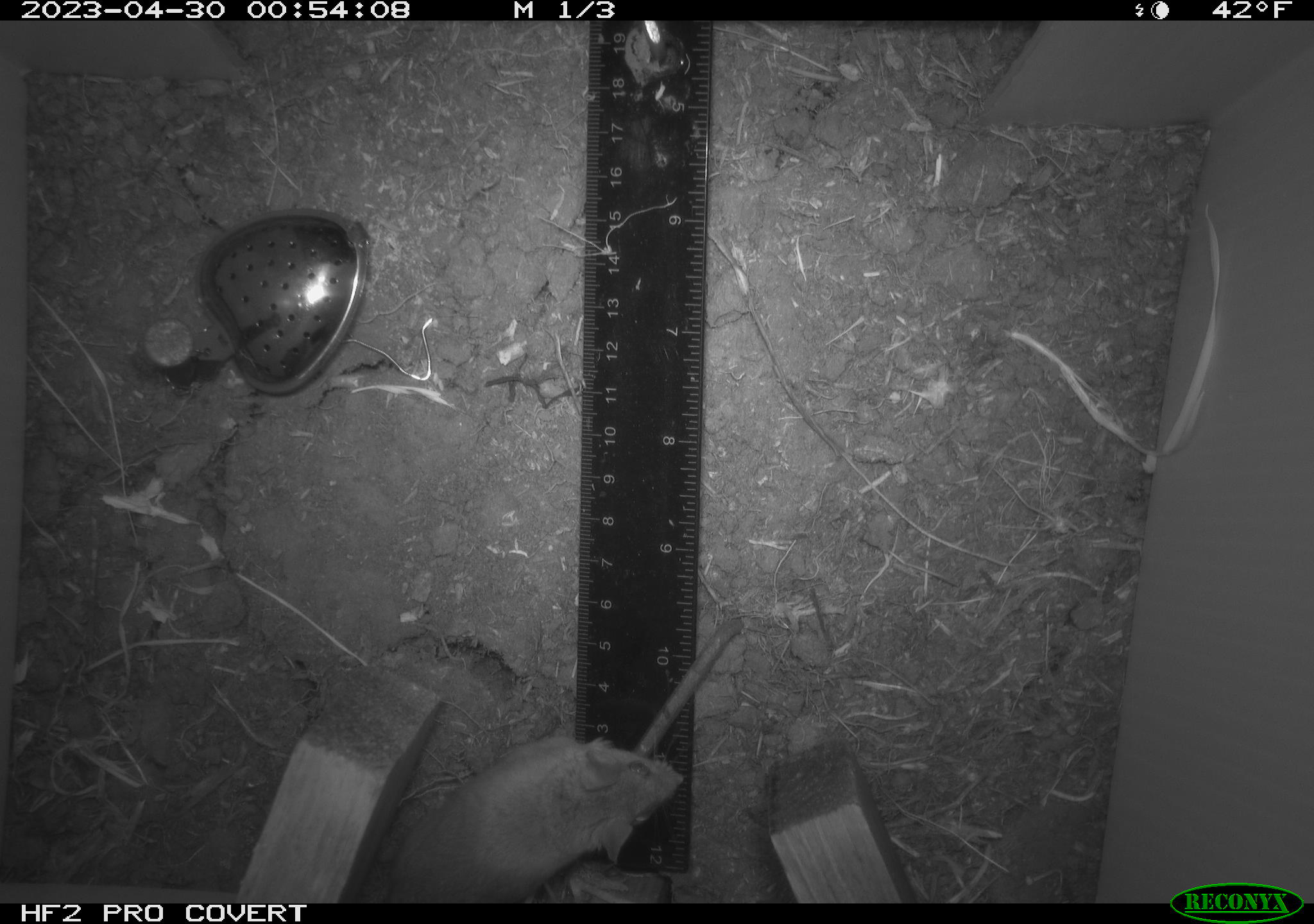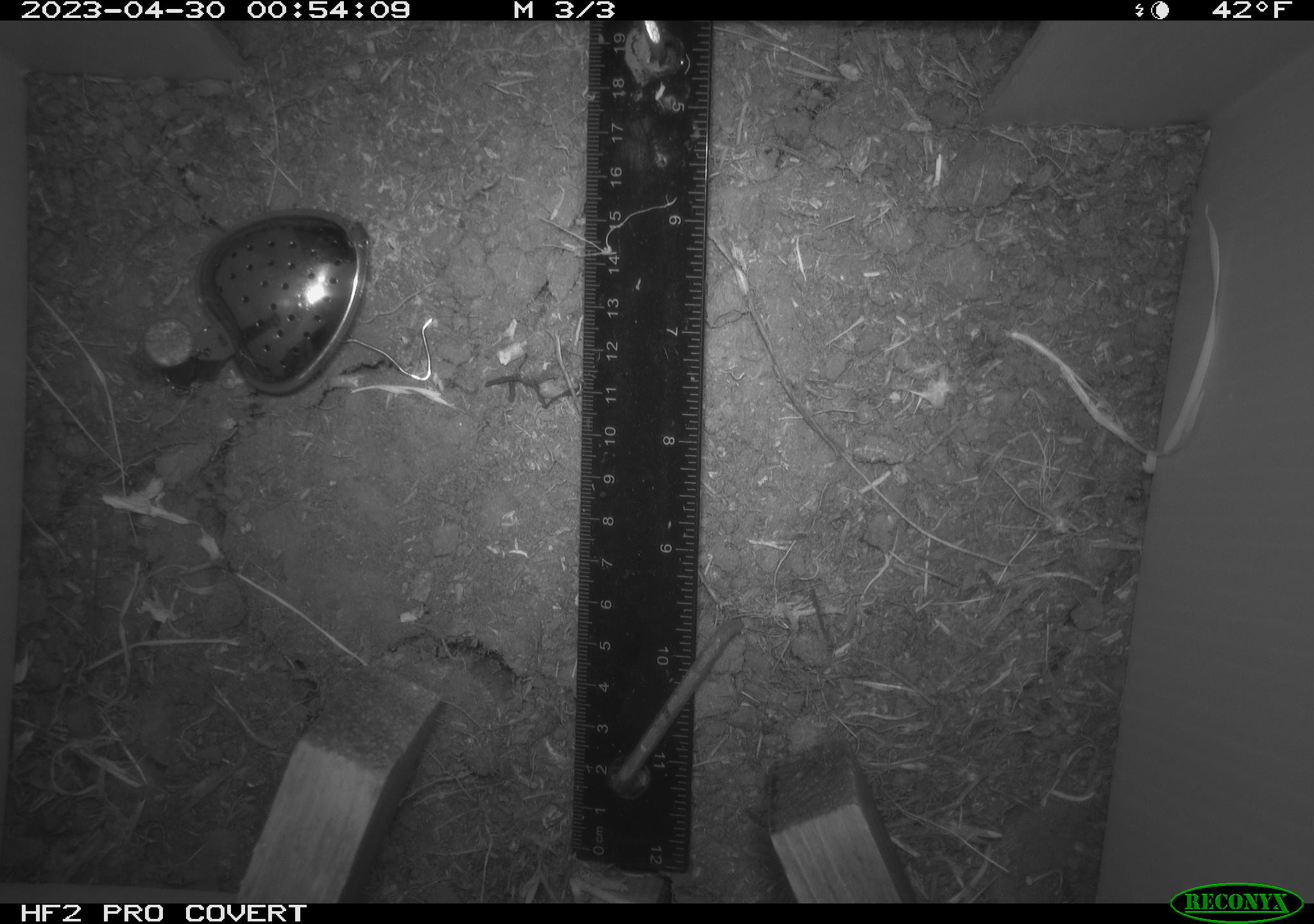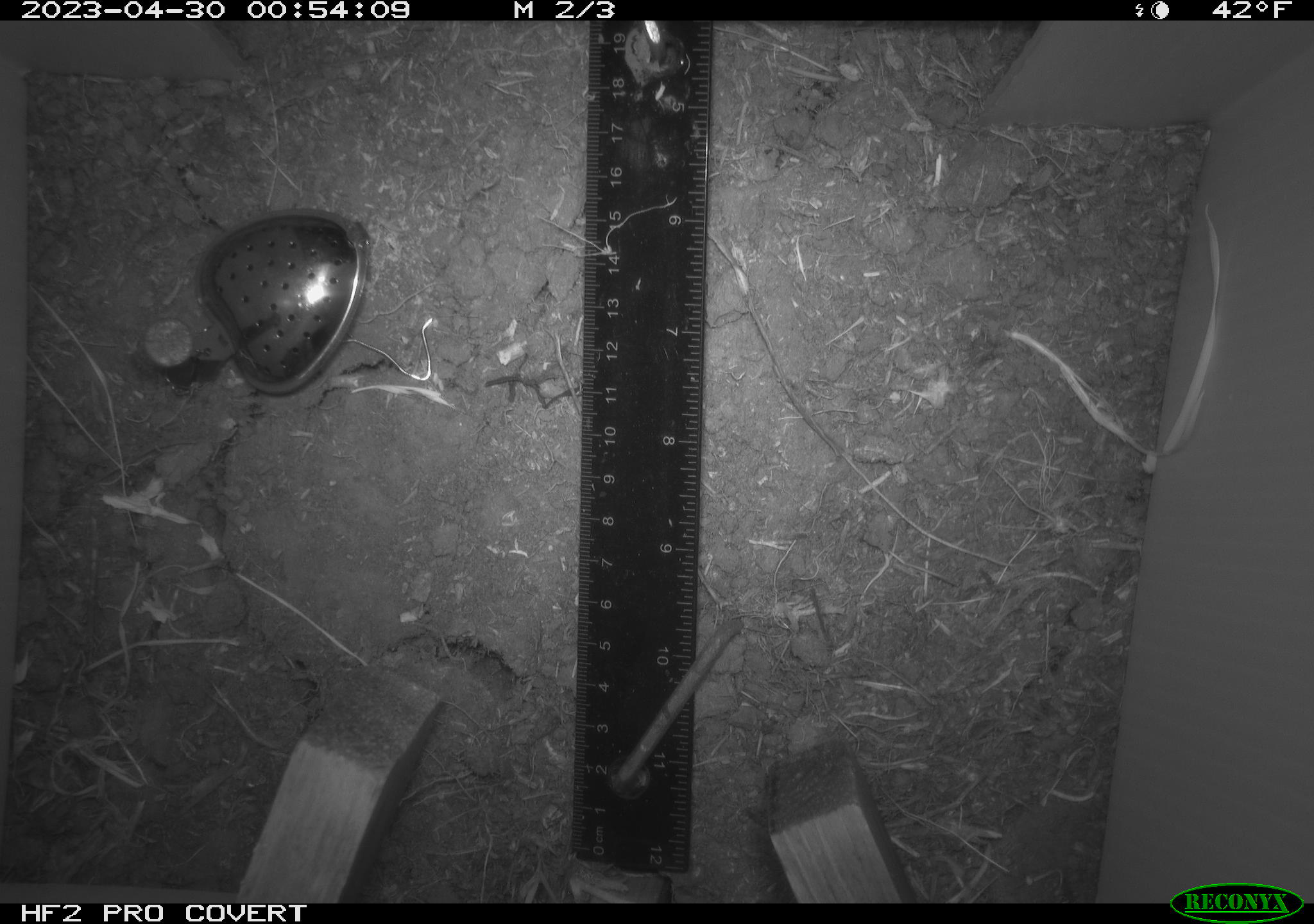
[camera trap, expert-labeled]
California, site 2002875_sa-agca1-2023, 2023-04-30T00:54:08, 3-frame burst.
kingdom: Animalia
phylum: Chordata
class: Mammalia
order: Rodentia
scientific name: Rodentia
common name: mouse species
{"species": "mouse species (Rodentia)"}